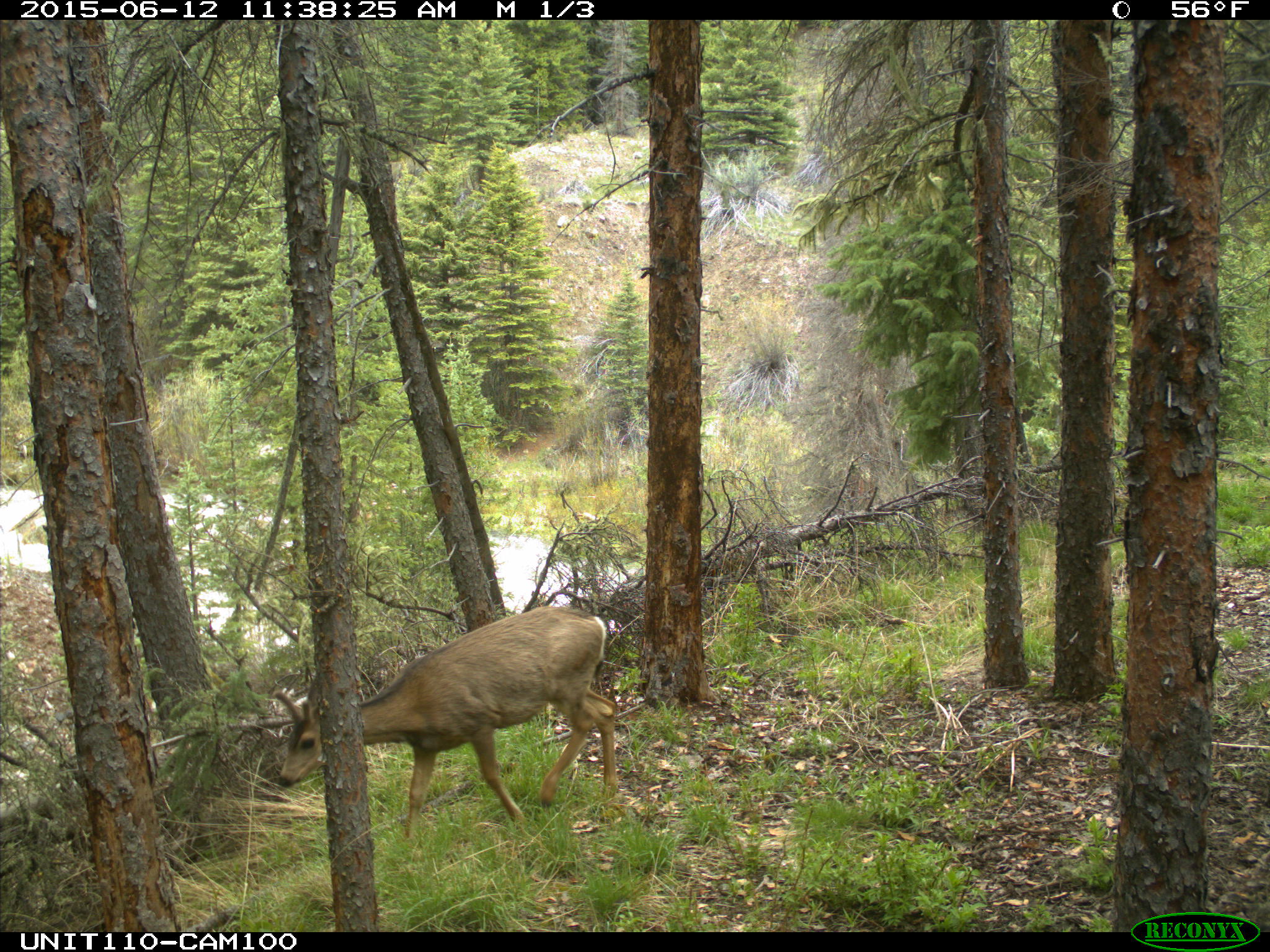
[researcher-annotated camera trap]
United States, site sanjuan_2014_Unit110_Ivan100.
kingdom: Animalia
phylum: Chordata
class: Mammalia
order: Artiodactyla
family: Cervidae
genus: Odocoileus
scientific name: Odocoileus hemionus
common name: mule deer